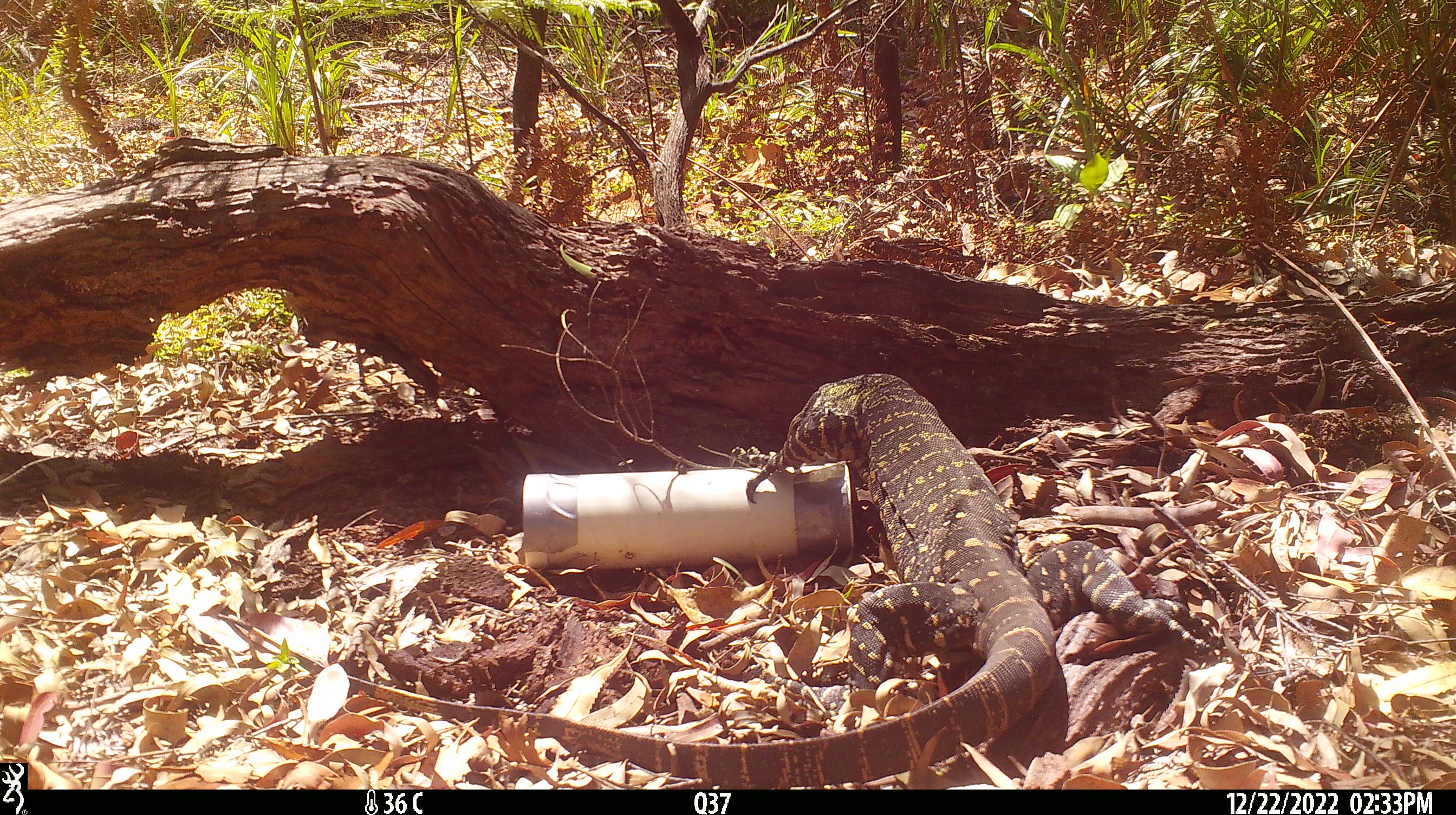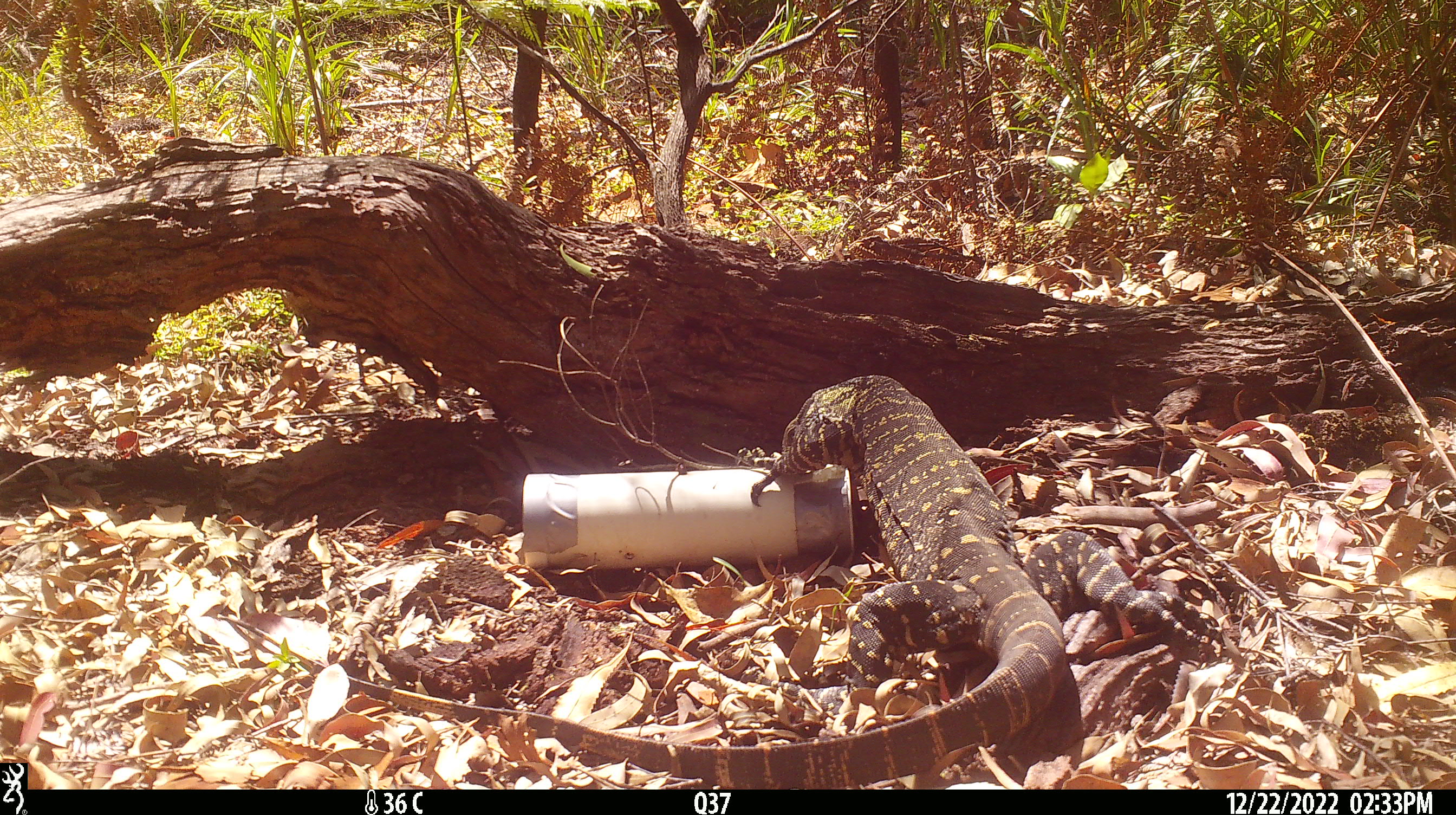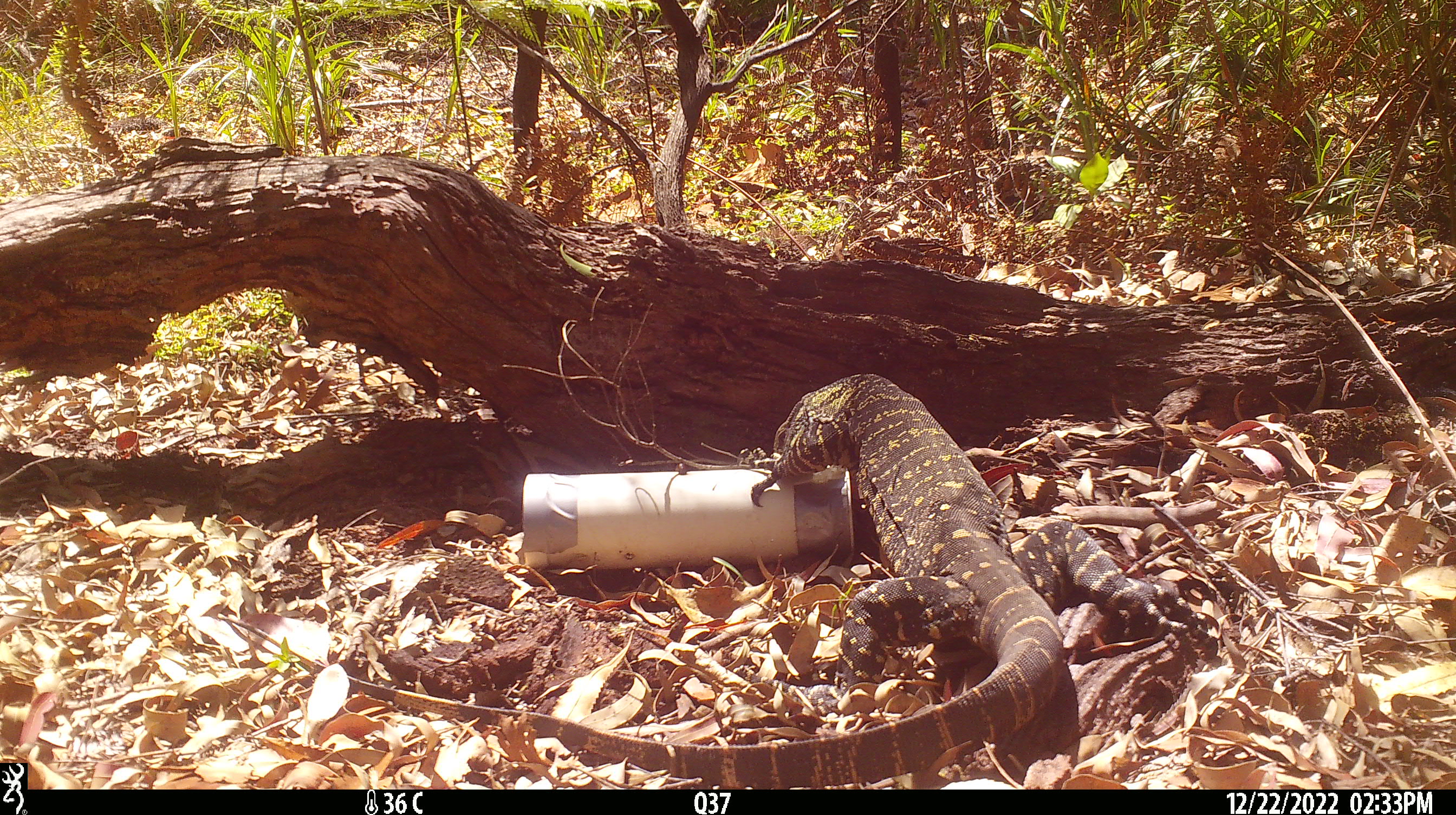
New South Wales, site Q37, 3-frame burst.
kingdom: Animalia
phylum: Chordata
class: Reptilia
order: Squamata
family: Varanidae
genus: Varanus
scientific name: Varanus varius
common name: lace monitor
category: goanna